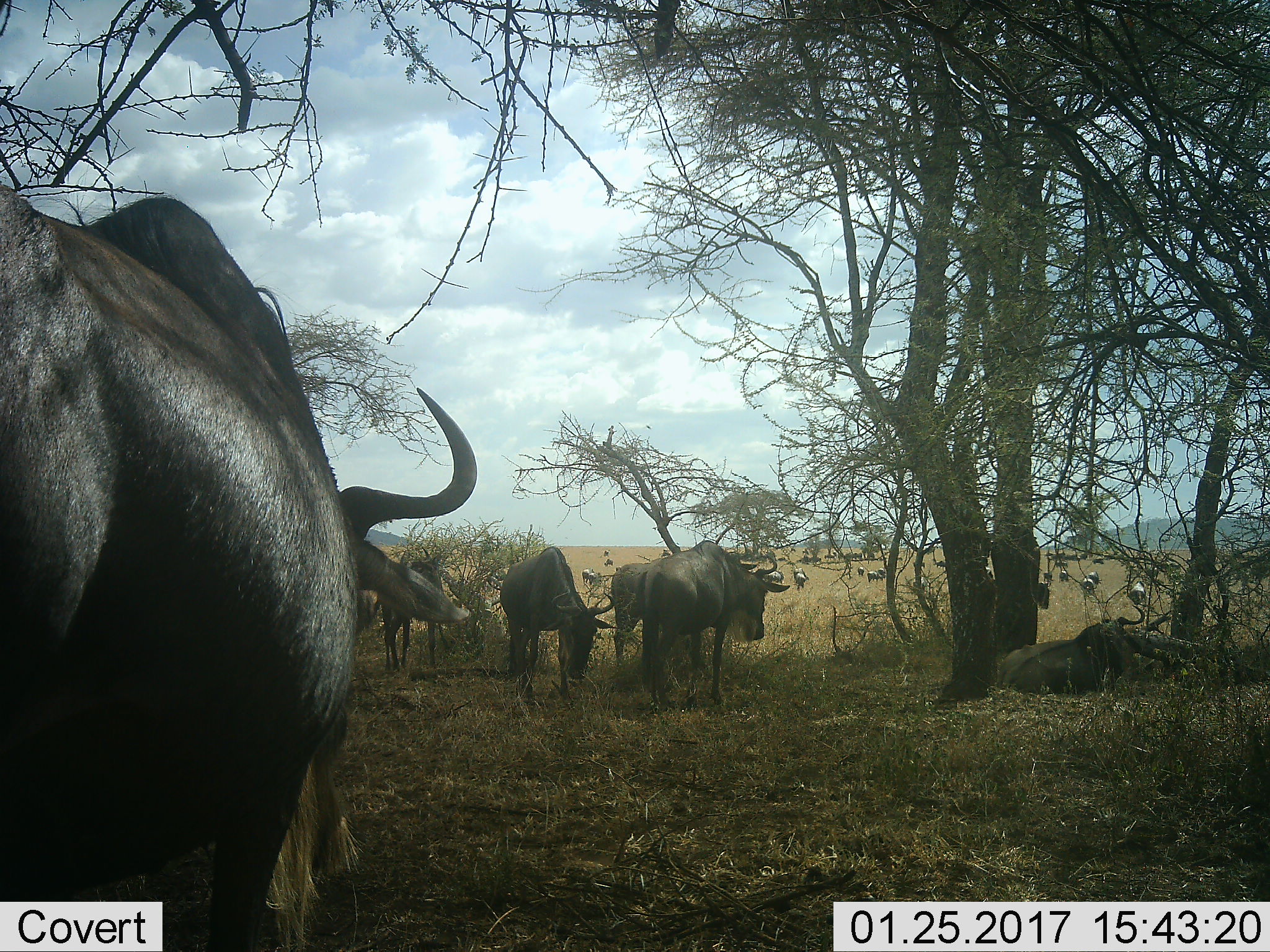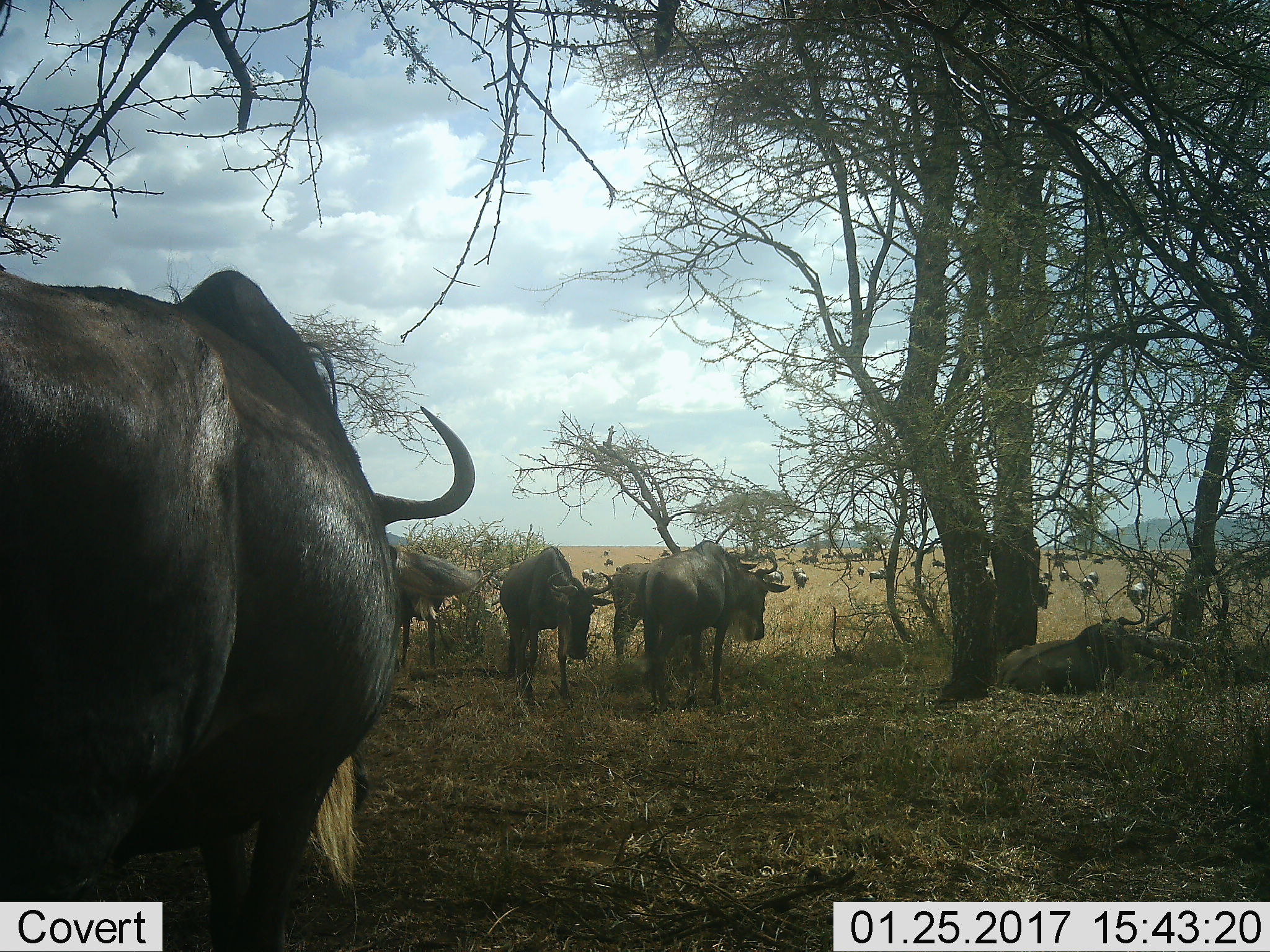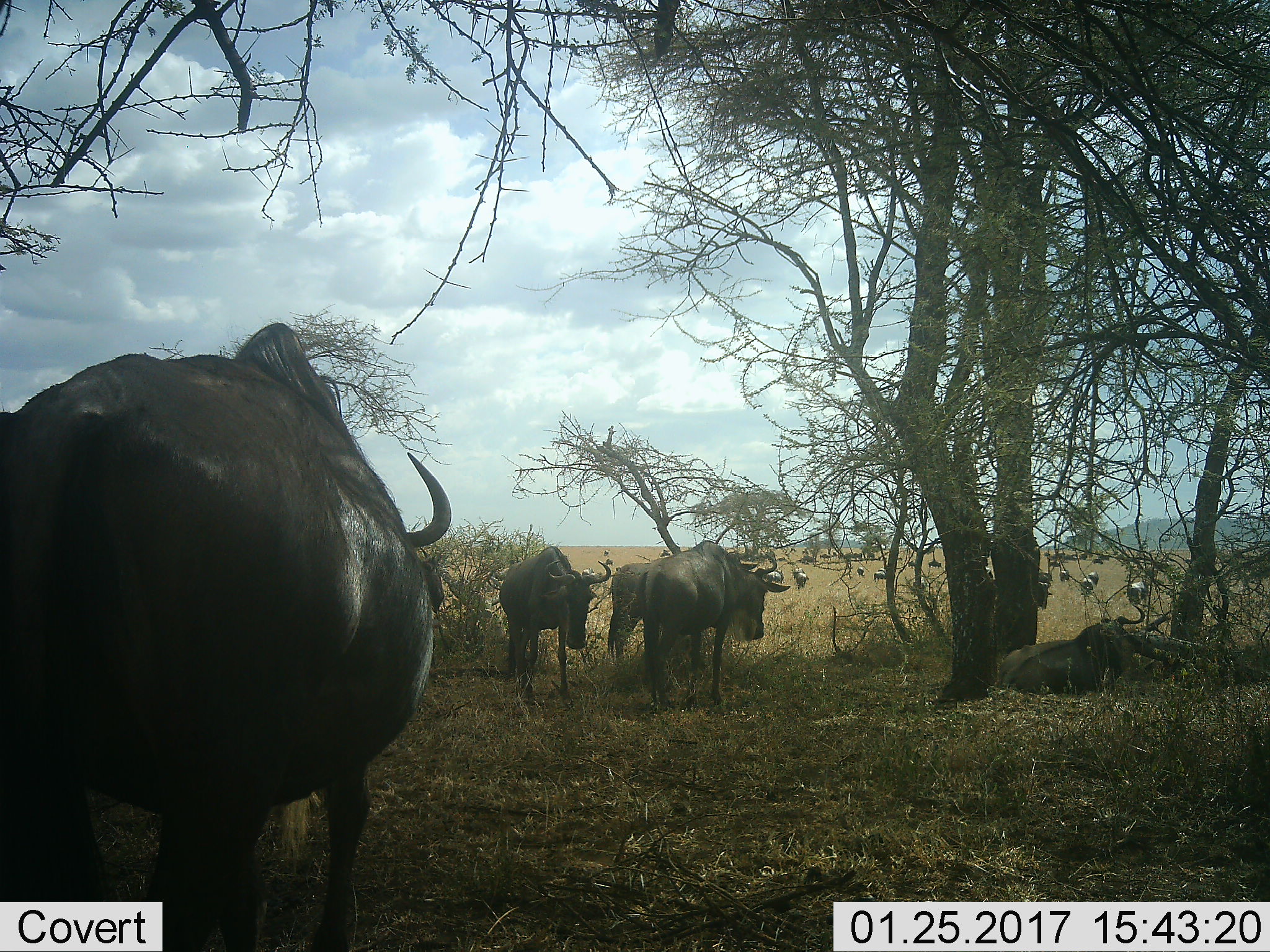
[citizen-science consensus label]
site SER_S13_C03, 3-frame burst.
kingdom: Animalia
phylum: Chordata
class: Mammalia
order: Artiodactyla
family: Bovidae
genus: Connochaetes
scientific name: Connochaetes taurinus taurinus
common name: blue wildebeest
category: wildebeestblue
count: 11-50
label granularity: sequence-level